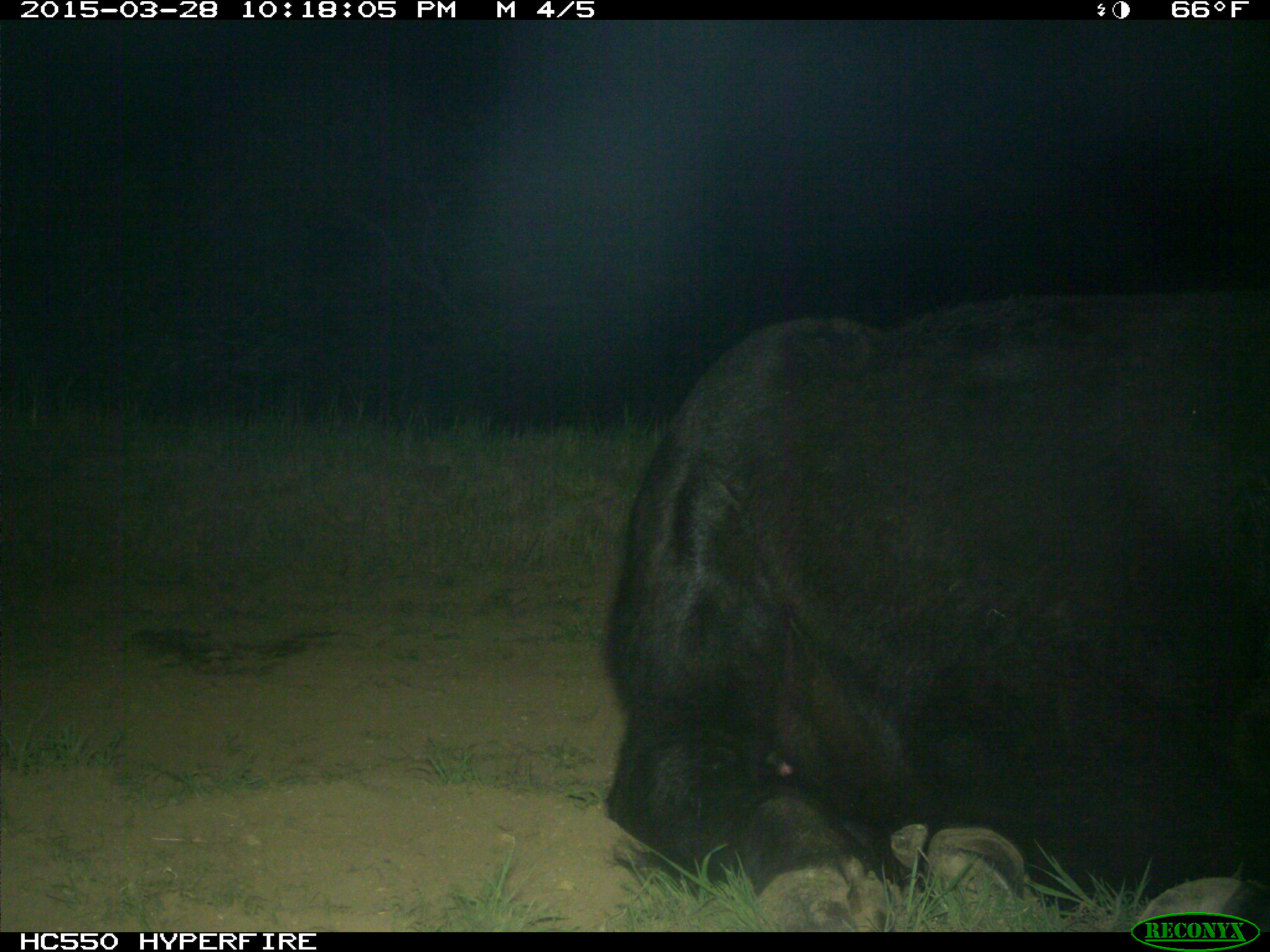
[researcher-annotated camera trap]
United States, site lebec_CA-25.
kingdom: Animalia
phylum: Chordata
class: Mammalia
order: Artiodactyla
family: Bovidae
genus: Bos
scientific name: Bos taurus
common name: domestic cow